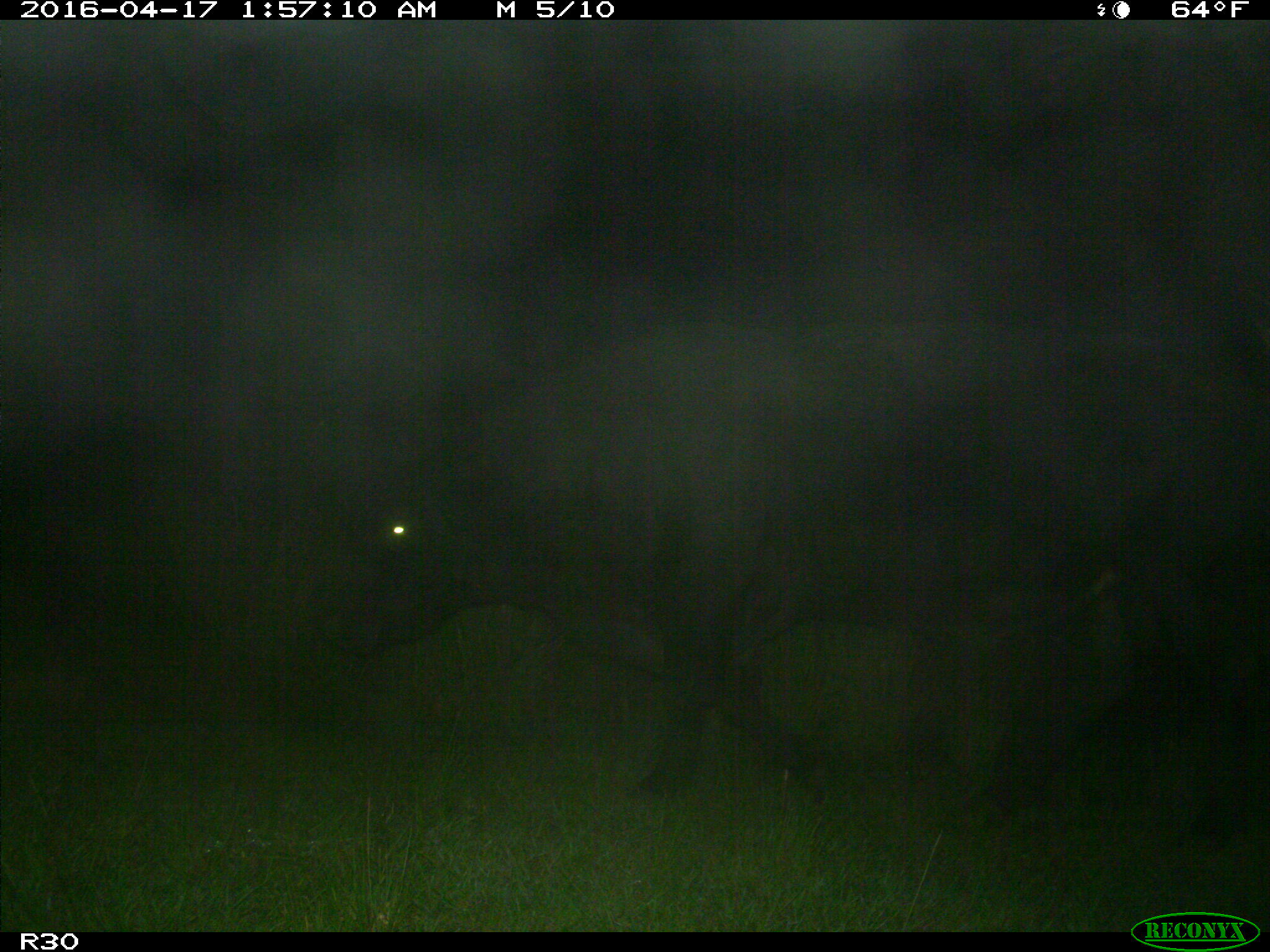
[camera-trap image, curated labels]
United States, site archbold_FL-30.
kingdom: Animalia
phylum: Chordata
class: Mammalia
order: Artiodactyla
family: Bovidae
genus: Bos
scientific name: Bos taurus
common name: domestic cow